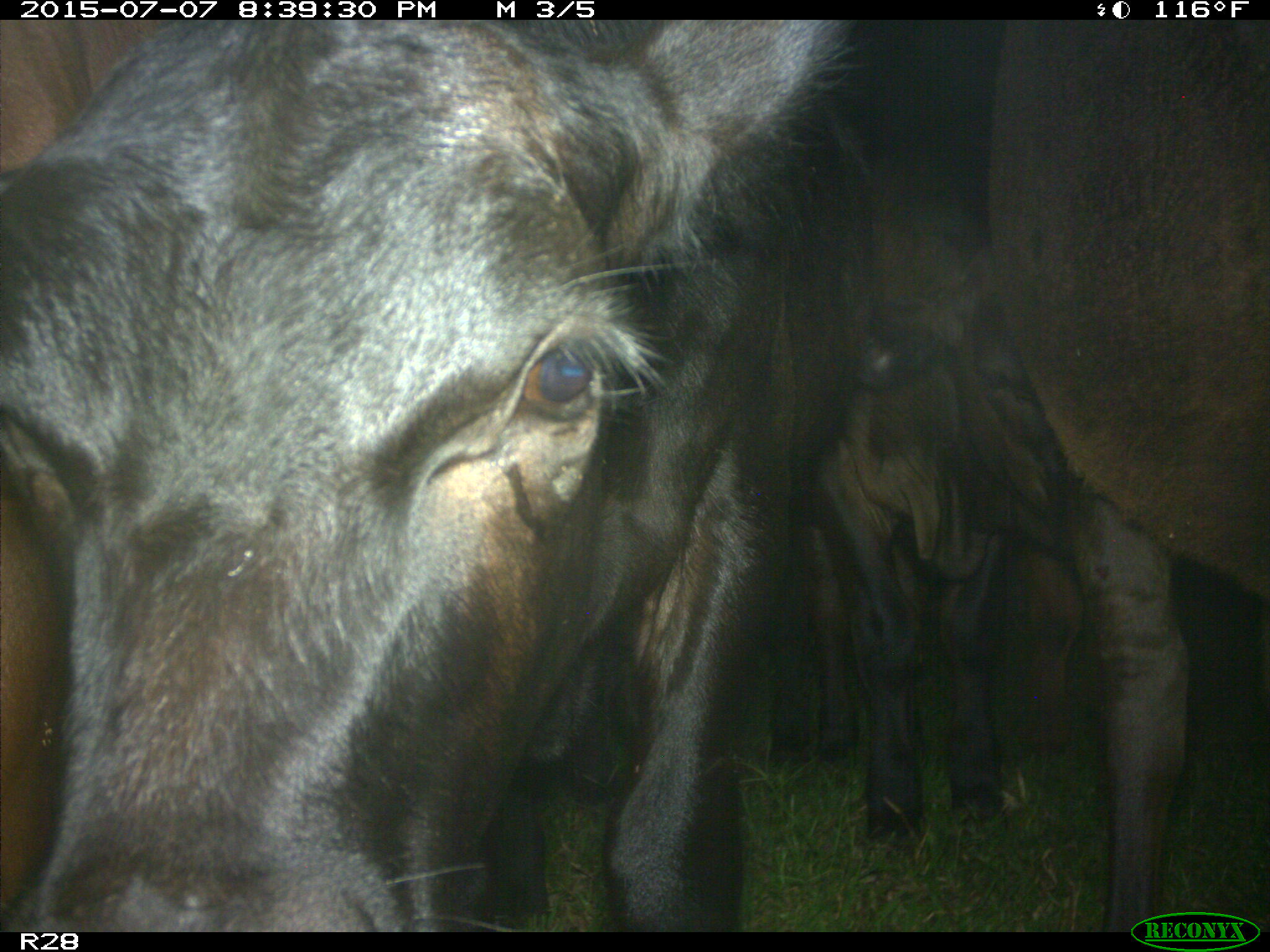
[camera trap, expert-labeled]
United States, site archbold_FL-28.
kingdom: Animalia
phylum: Chordata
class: Mammalia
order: Artiodactyla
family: Bovidae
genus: Bos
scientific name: Bos taurus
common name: domestic cow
Bos taurus (domestic cow).